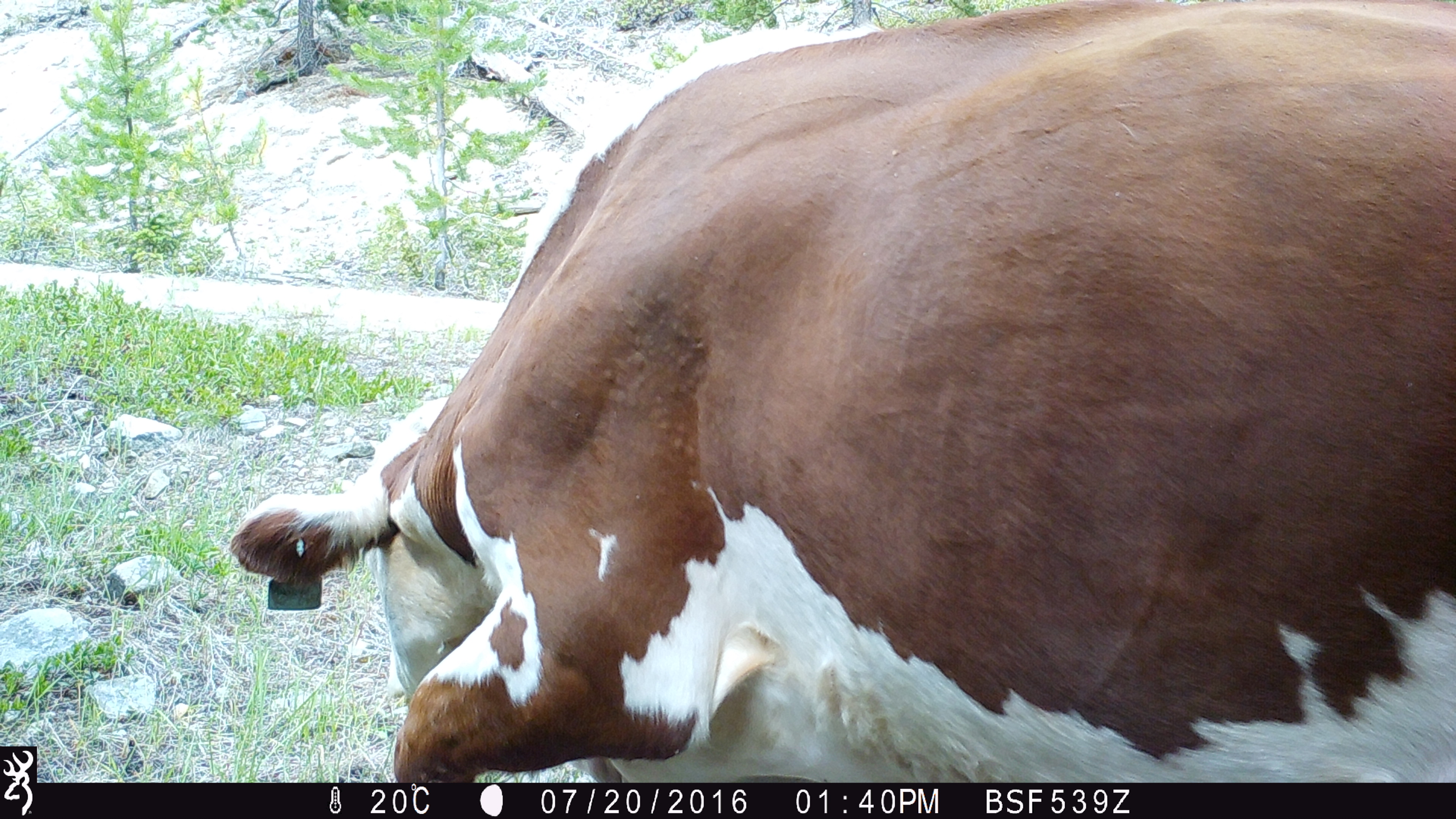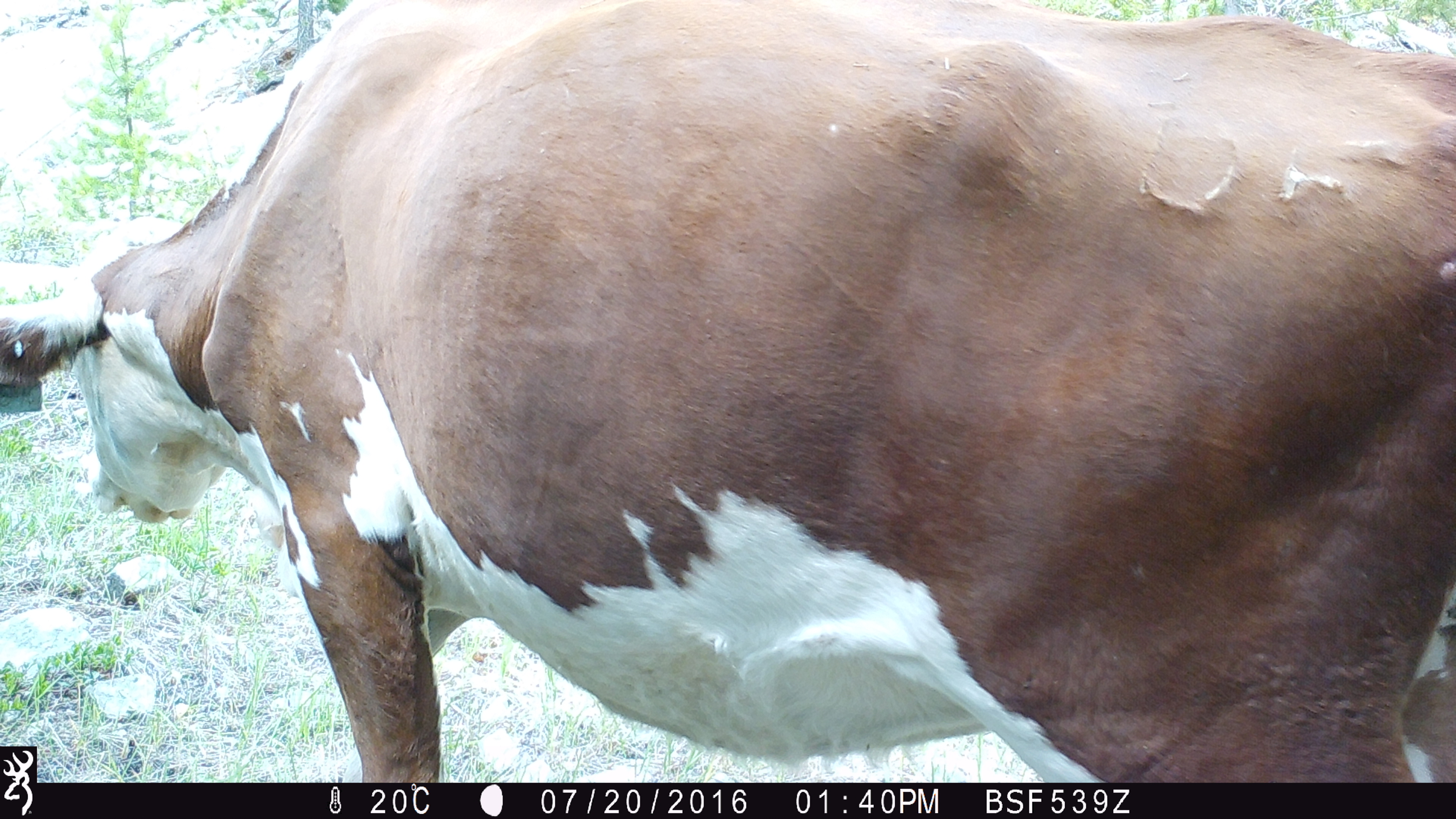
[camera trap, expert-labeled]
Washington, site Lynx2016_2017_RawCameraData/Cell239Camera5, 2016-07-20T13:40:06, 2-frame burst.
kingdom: Animalia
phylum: Chordata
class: Mammalia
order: Artiodactyla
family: Bovidae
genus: Bos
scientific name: Bos taurus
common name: domestic cattle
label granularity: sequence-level